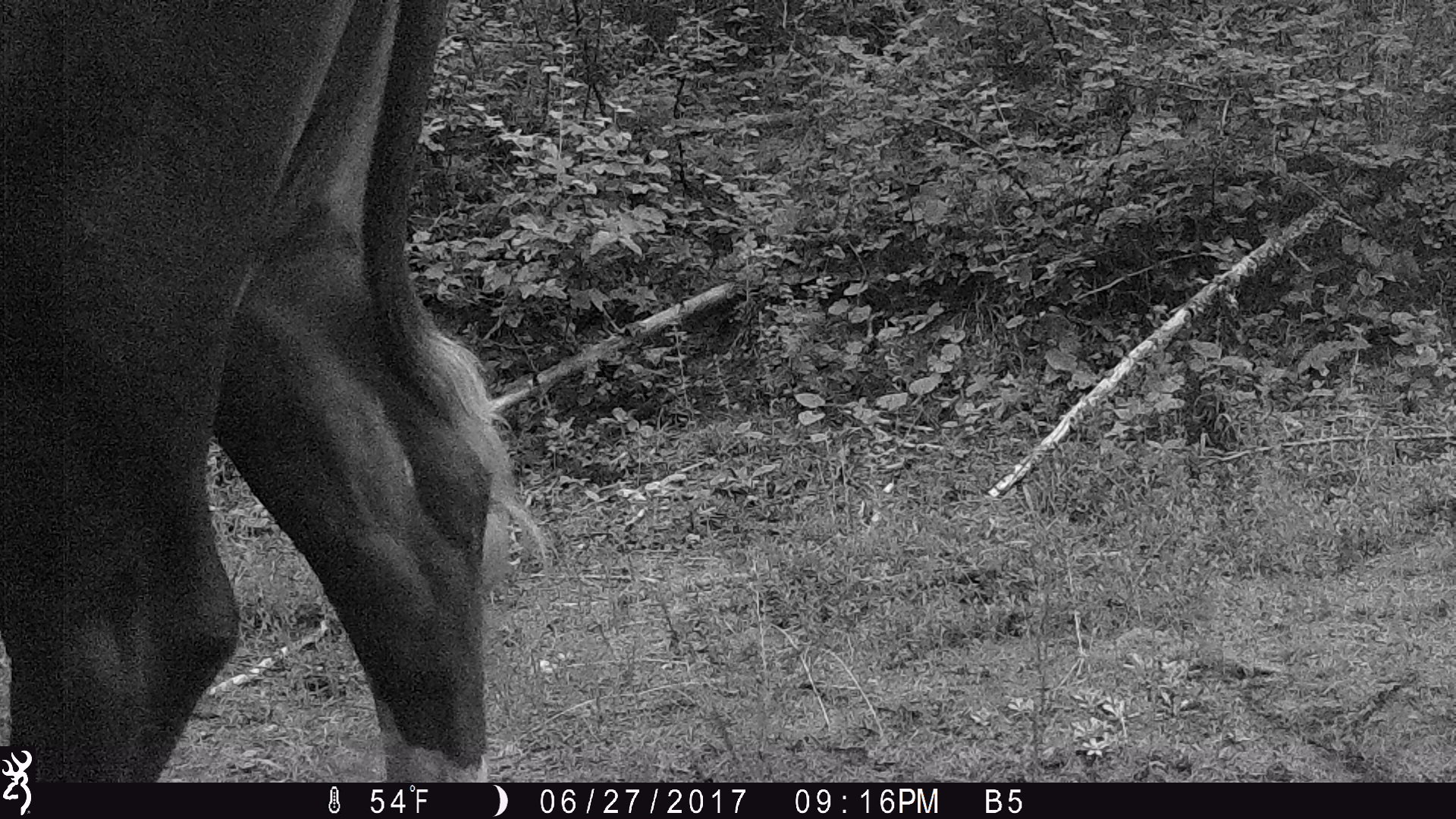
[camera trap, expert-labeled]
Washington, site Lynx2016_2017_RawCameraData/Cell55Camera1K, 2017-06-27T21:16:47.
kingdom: Animalia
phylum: Chordata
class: Mammalia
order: Artiodactyla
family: Bovidae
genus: Bos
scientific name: Bos taurus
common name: domestic cattle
Domestic cattle (Bos taurus). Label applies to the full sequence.